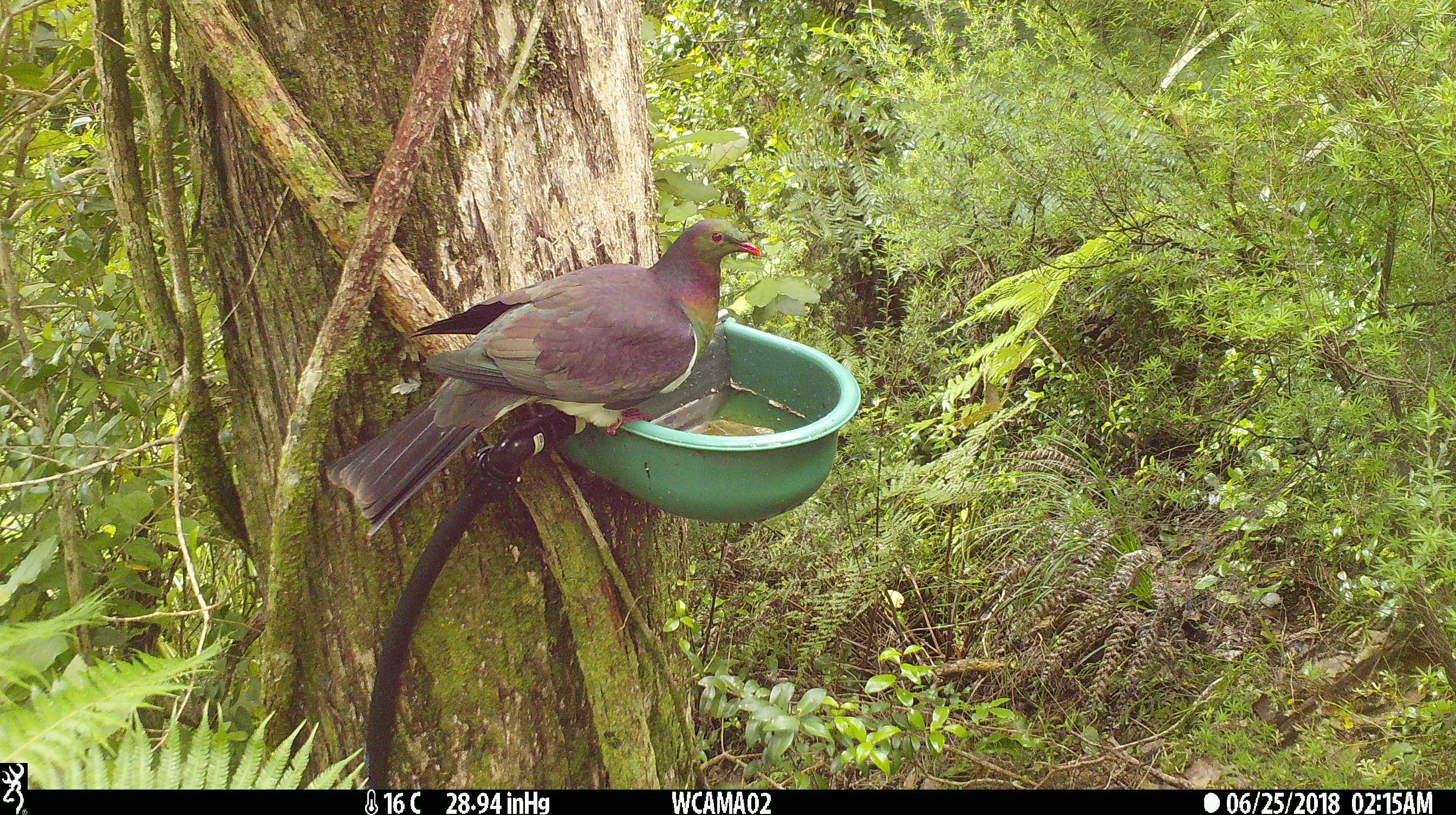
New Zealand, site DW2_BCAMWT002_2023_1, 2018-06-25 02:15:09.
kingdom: Animalia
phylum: Chordata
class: Aves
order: Columbiformes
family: Columbidae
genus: Hemiphaga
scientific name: Hemiphaga novaeseelandiae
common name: new zealand pigeon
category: kereru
Kereru (new zealand pigeon) (Hemiphaga novaeseelandiae).